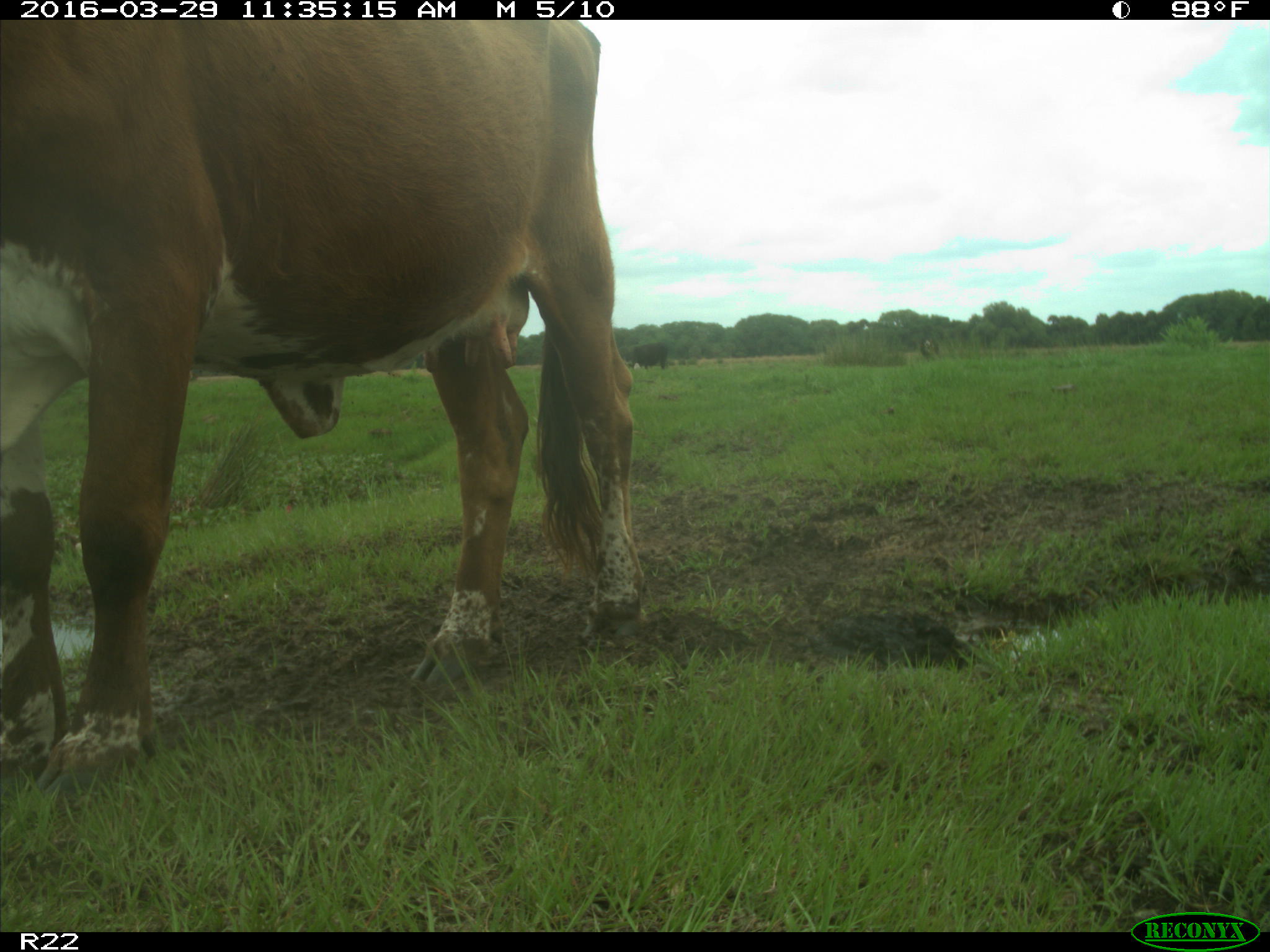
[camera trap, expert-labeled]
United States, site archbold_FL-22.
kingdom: Animalia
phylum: Chordata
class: Mammalia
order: Artiodactyla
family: Bovidae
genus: Bos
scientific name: Bos taurus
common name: domestic cow